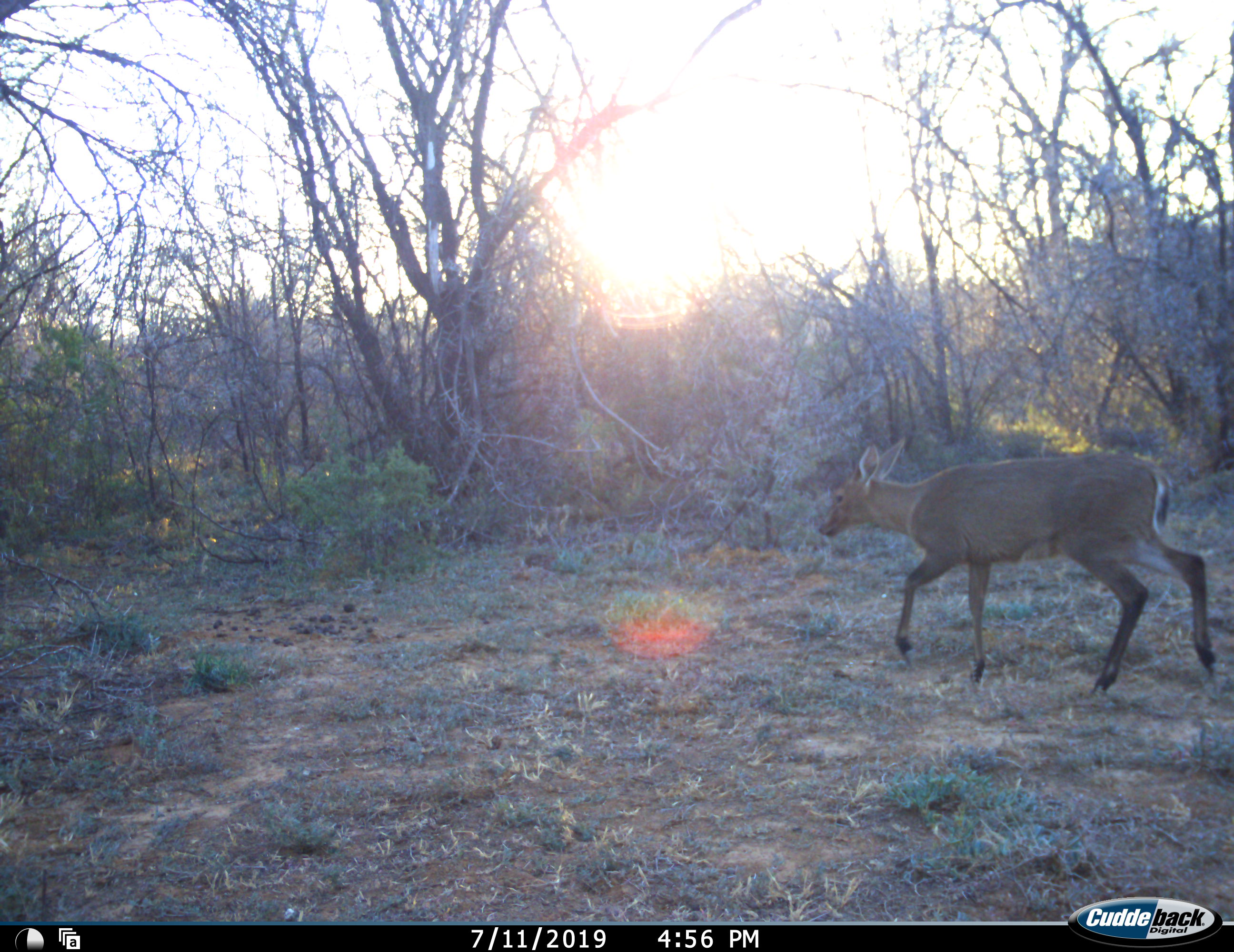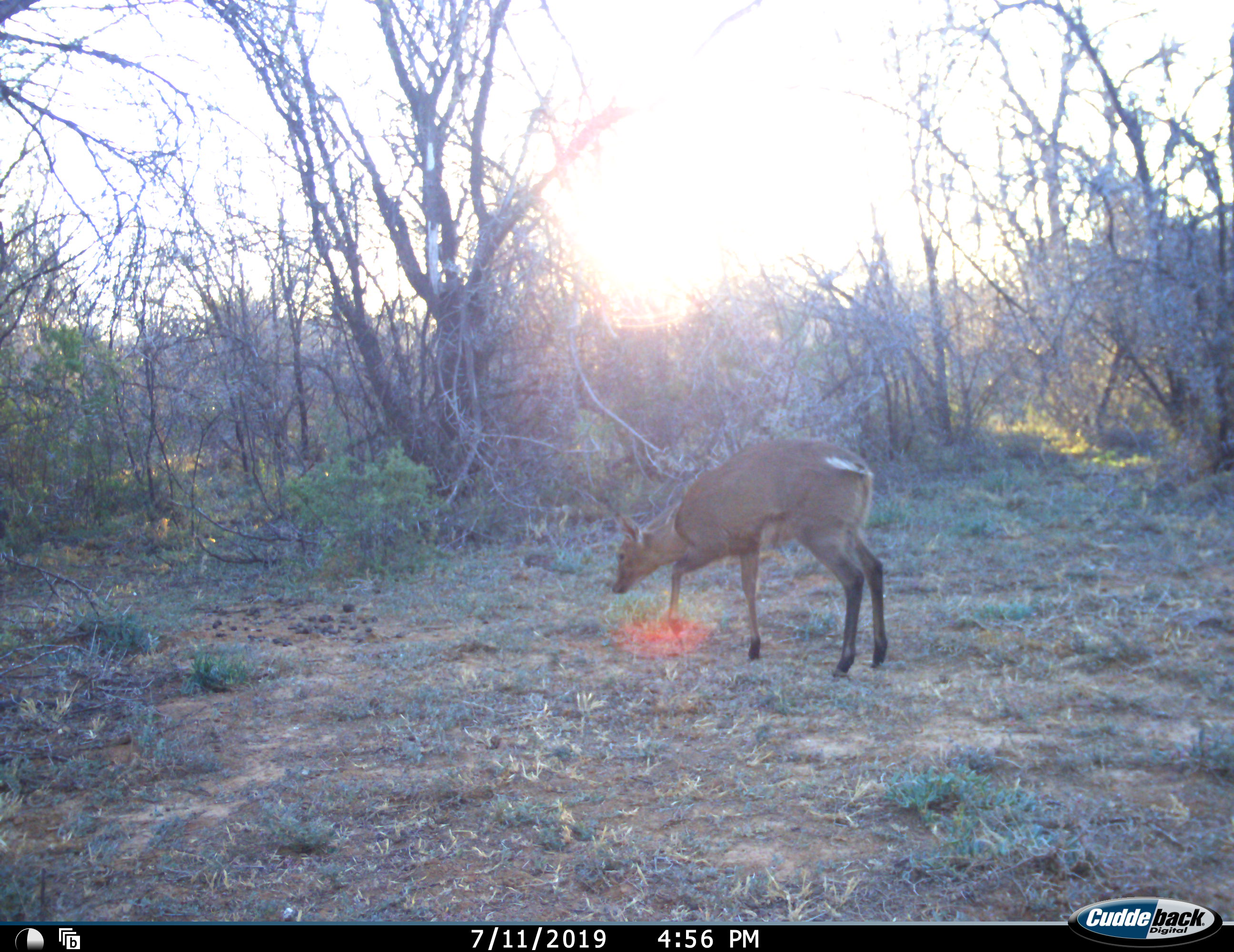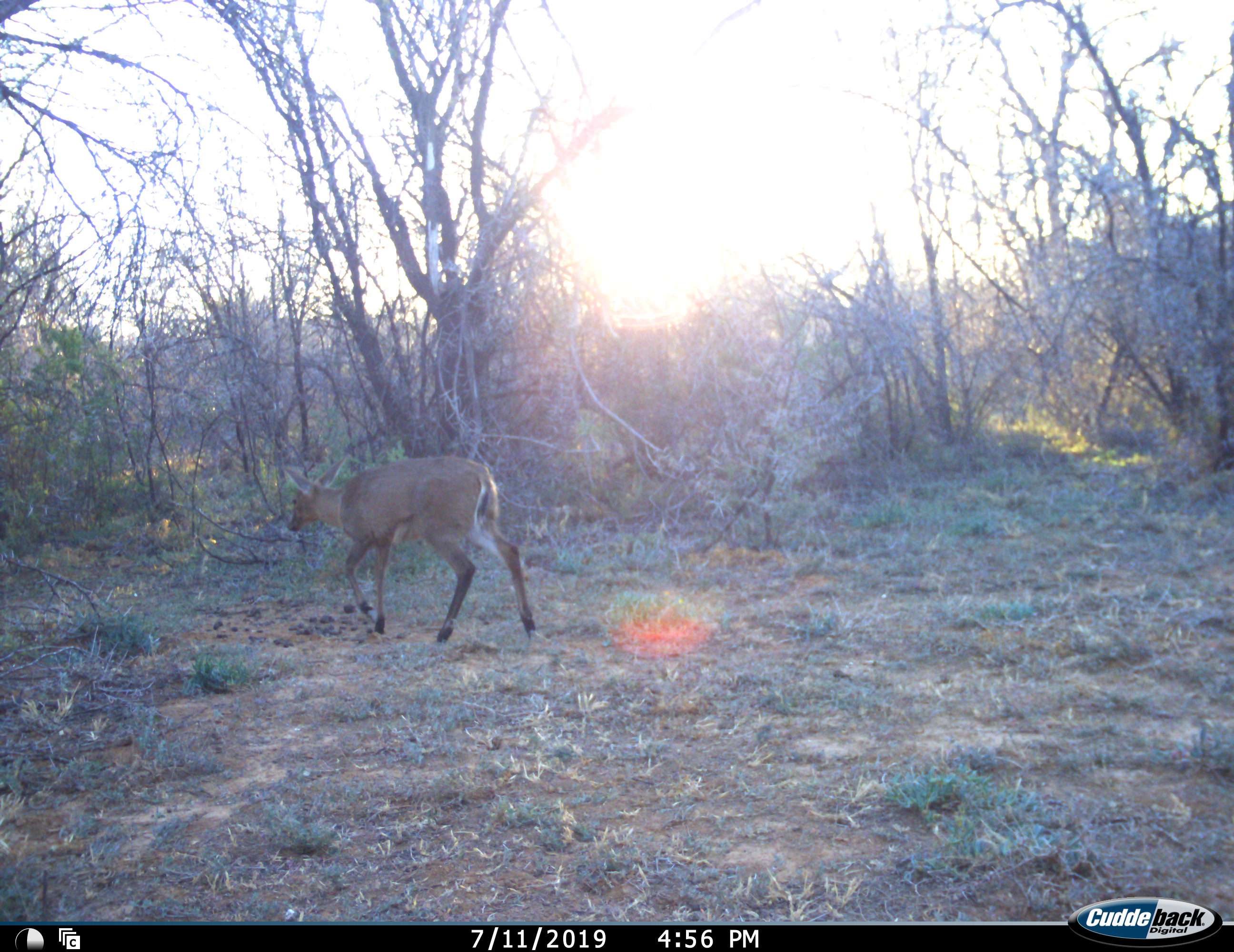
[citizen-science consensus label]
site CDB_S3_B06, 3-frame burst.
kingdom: Animalia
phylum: Chordata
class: Mammalia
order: Artiodactyla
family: Bovidae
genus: Sylvicapra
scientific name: Sylvicapra grimmia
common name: common duiker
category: duikercommongrey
Duikercommongrey (common duiker) (Sylvicapra grimmia), count 1. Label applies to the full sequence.